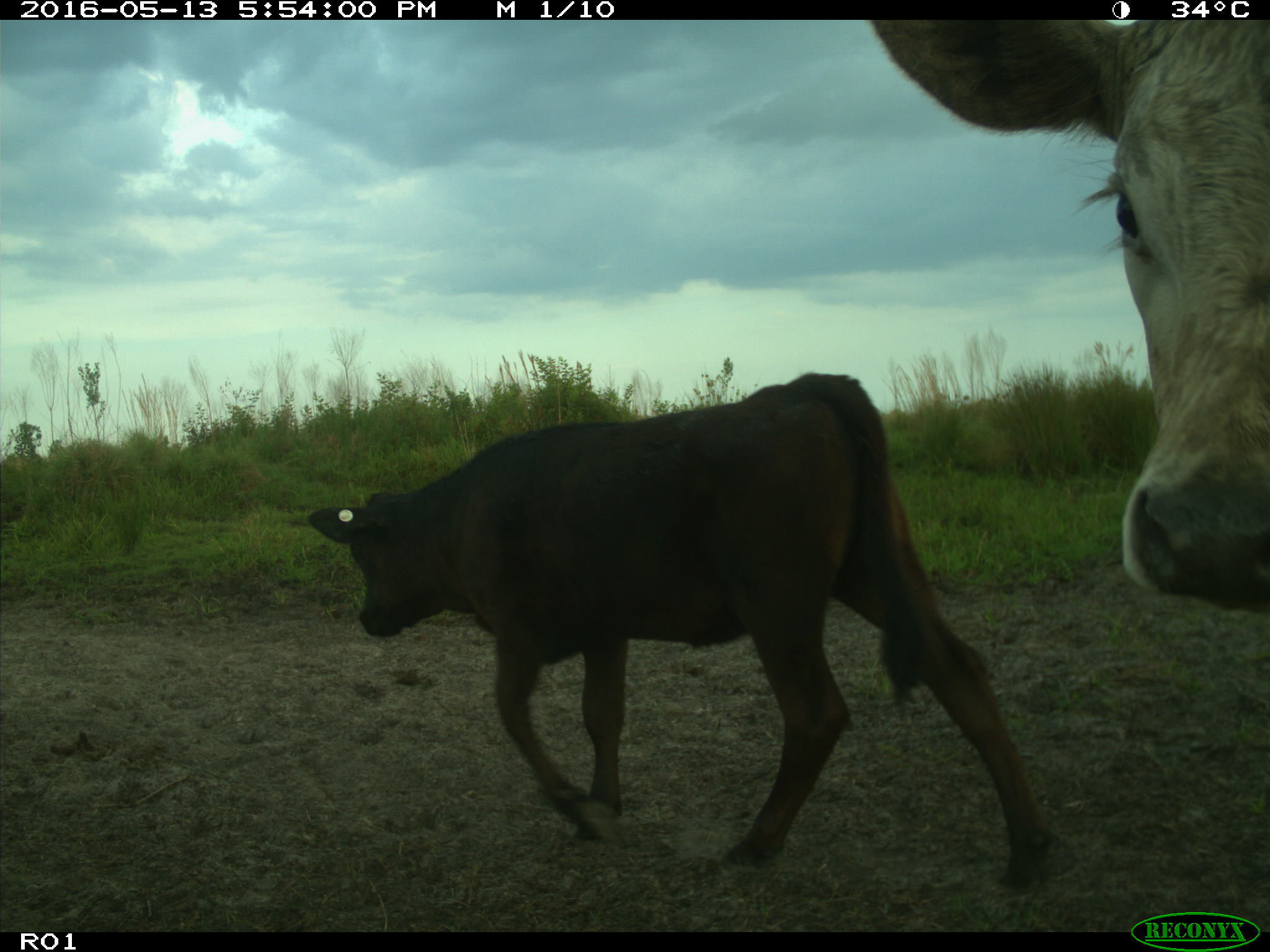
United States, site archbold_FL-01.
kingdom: Animalia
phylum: Chordata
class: Mammalia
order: Artiodactyla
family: Bovidae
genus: Bos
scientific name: Bos taurus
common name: domestic cow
Bos taurus (domestic cow).